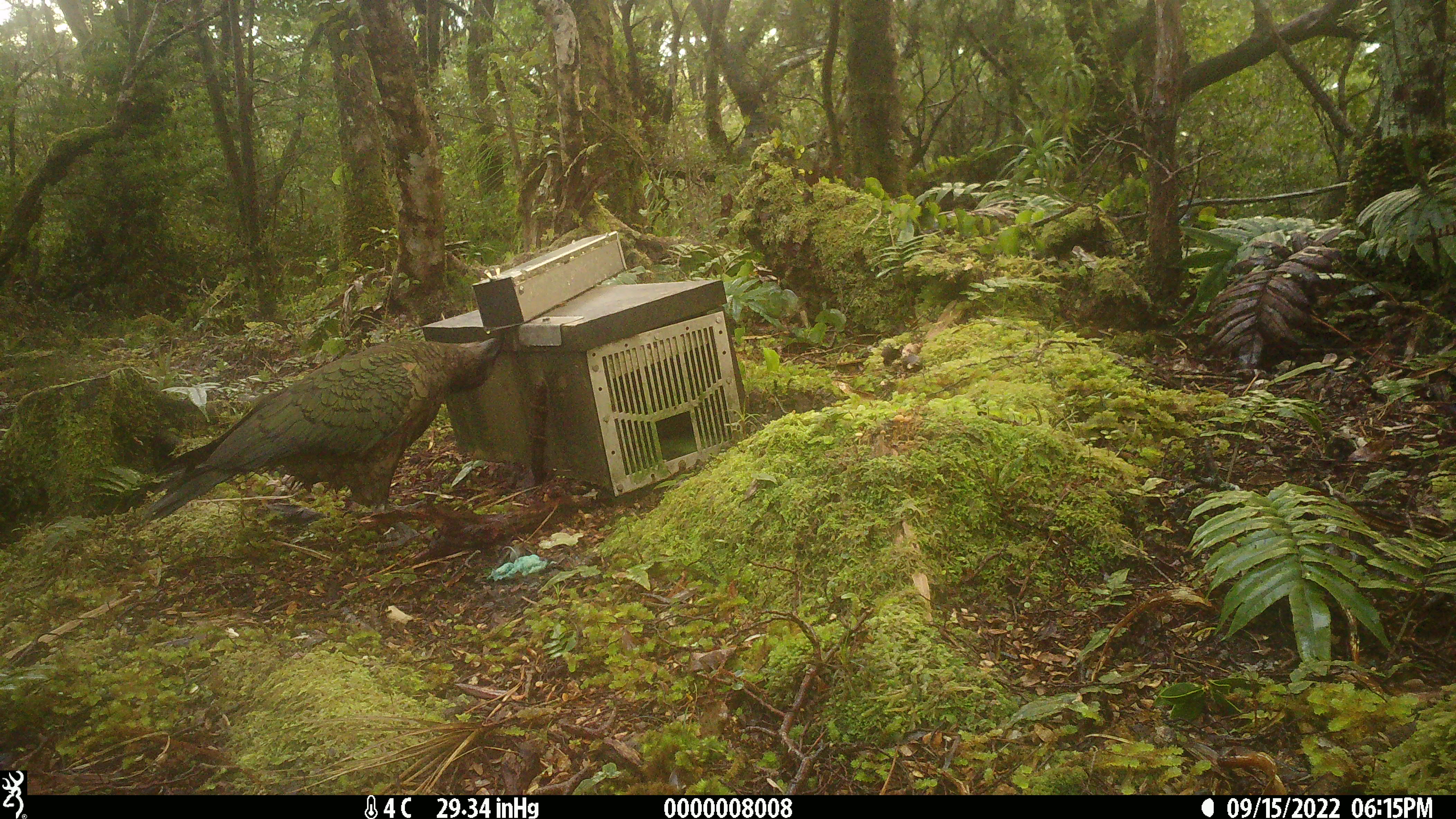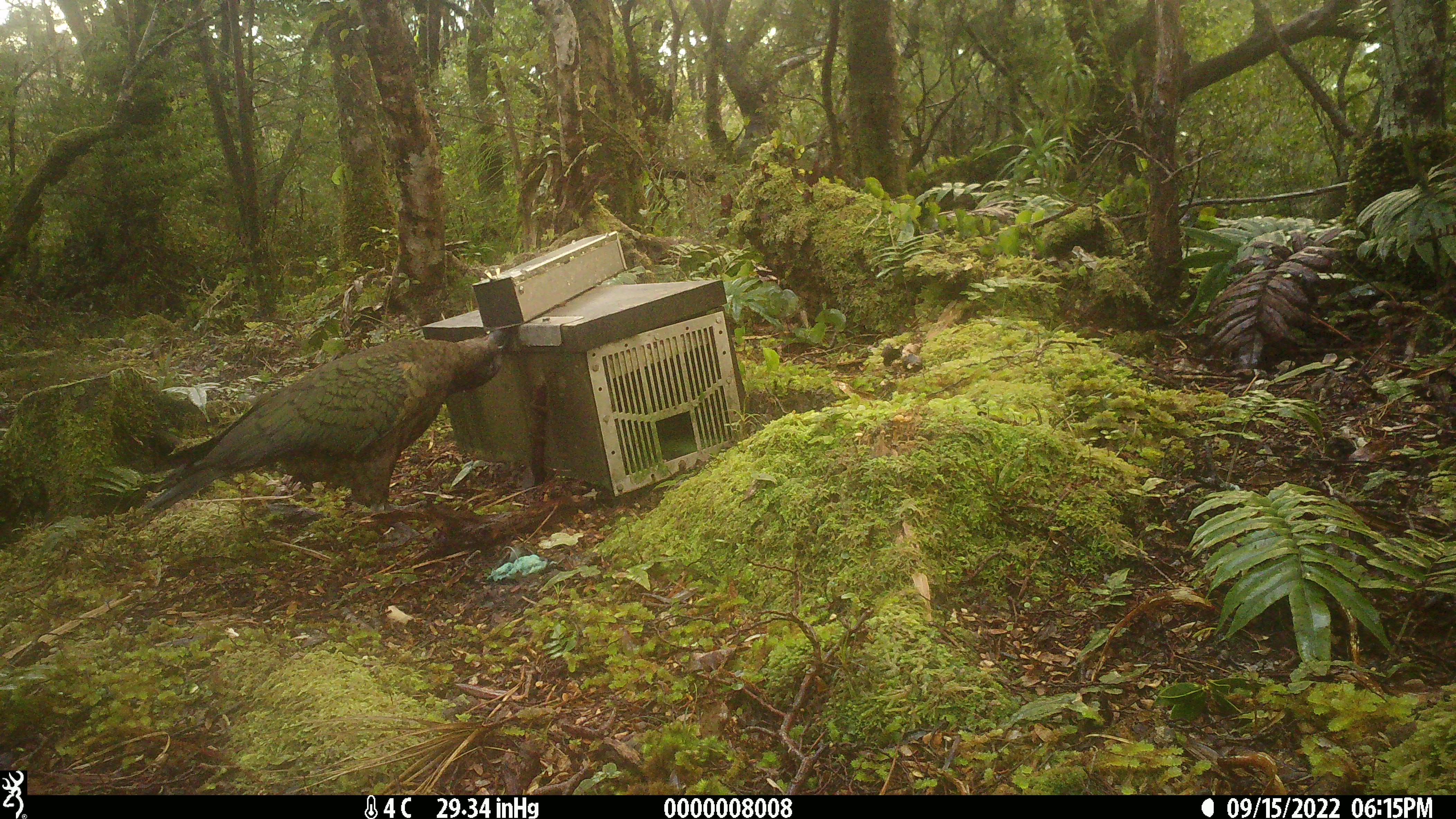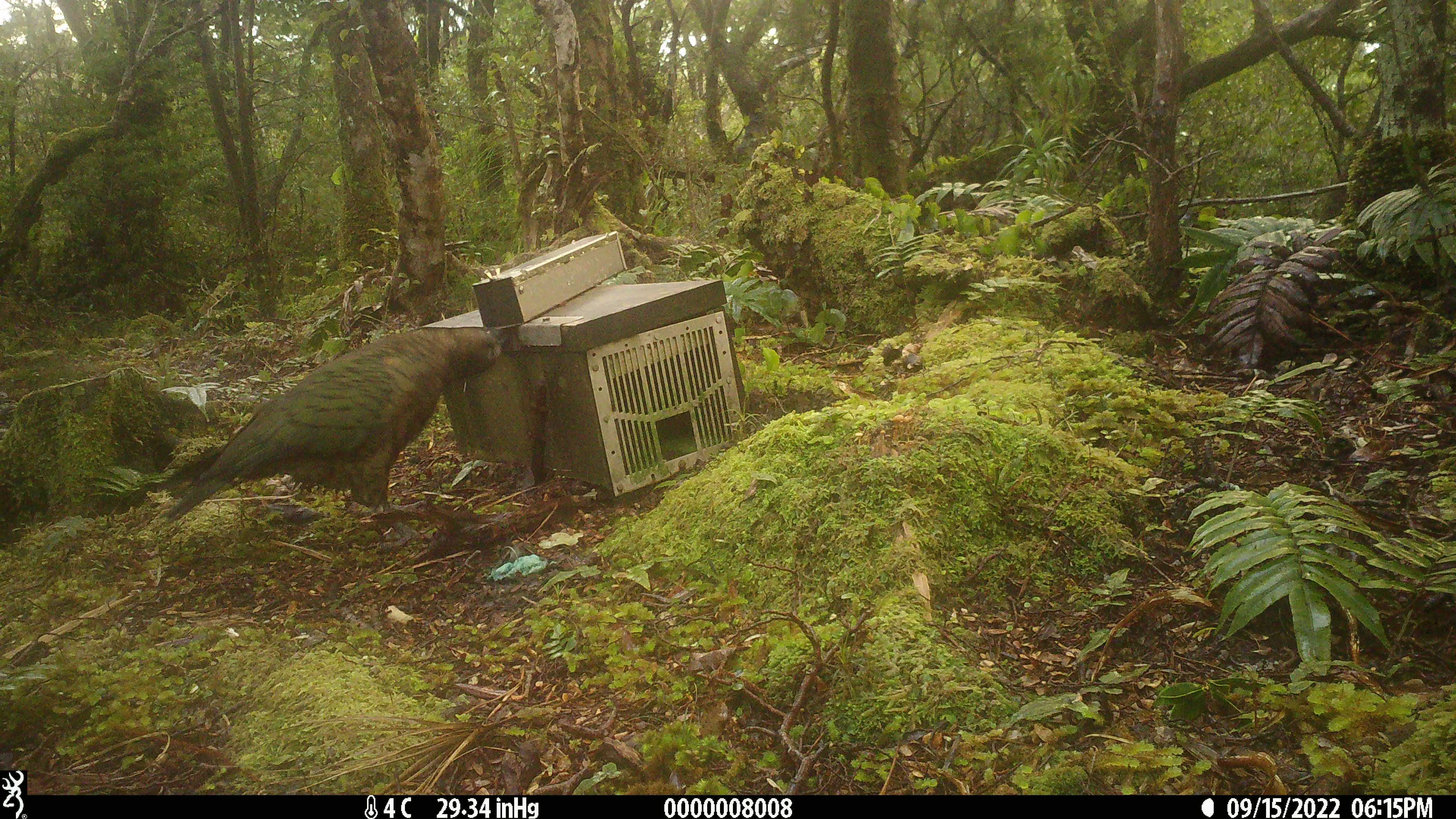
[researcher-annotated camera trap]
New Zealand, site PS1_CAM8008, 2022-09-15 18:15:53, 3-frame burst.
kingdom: Animalia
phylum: Chordata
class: Aves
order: Psittaciformes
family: Strigopidae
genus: Nestor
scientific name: Nestor notabilis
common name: kea